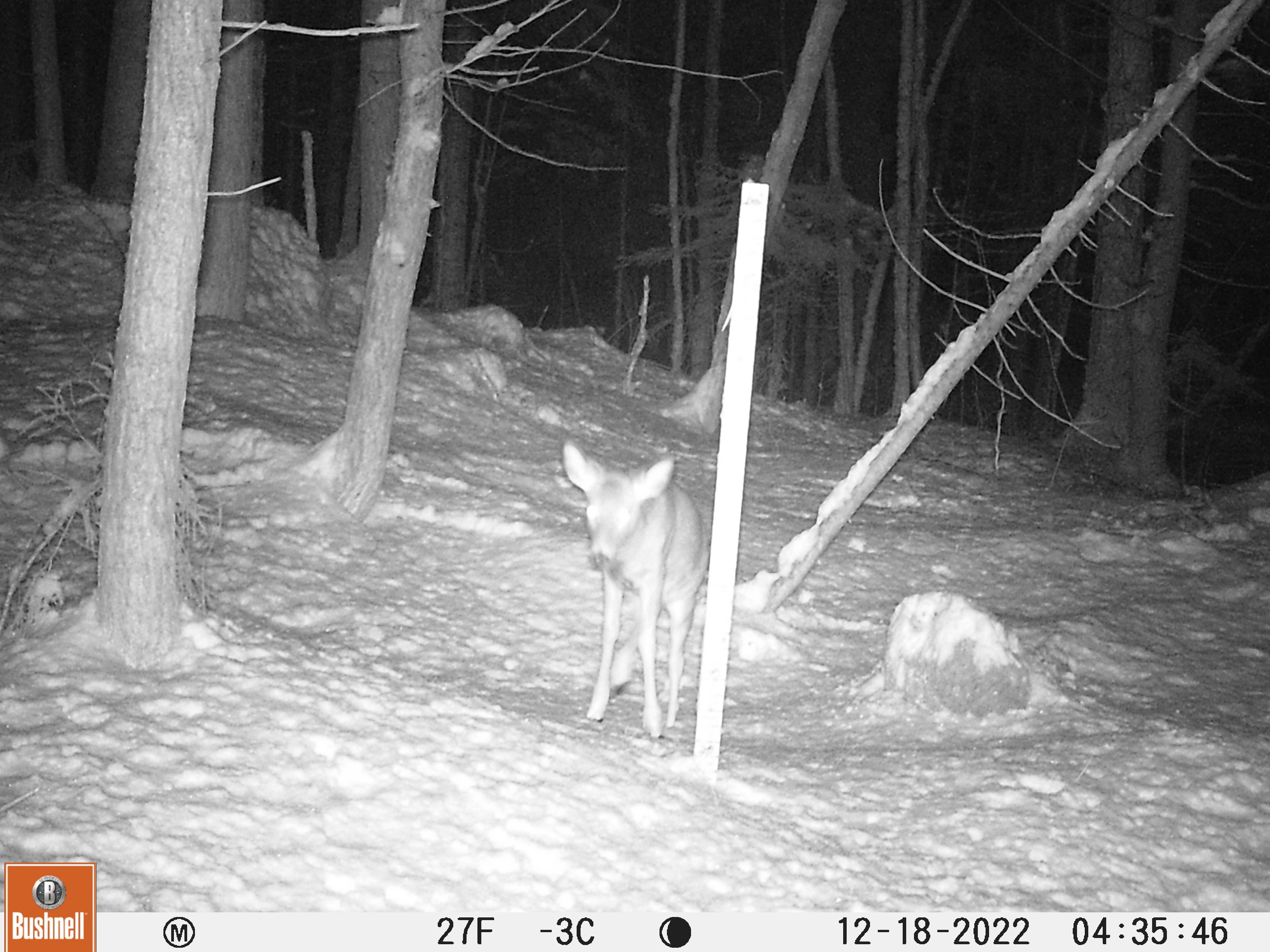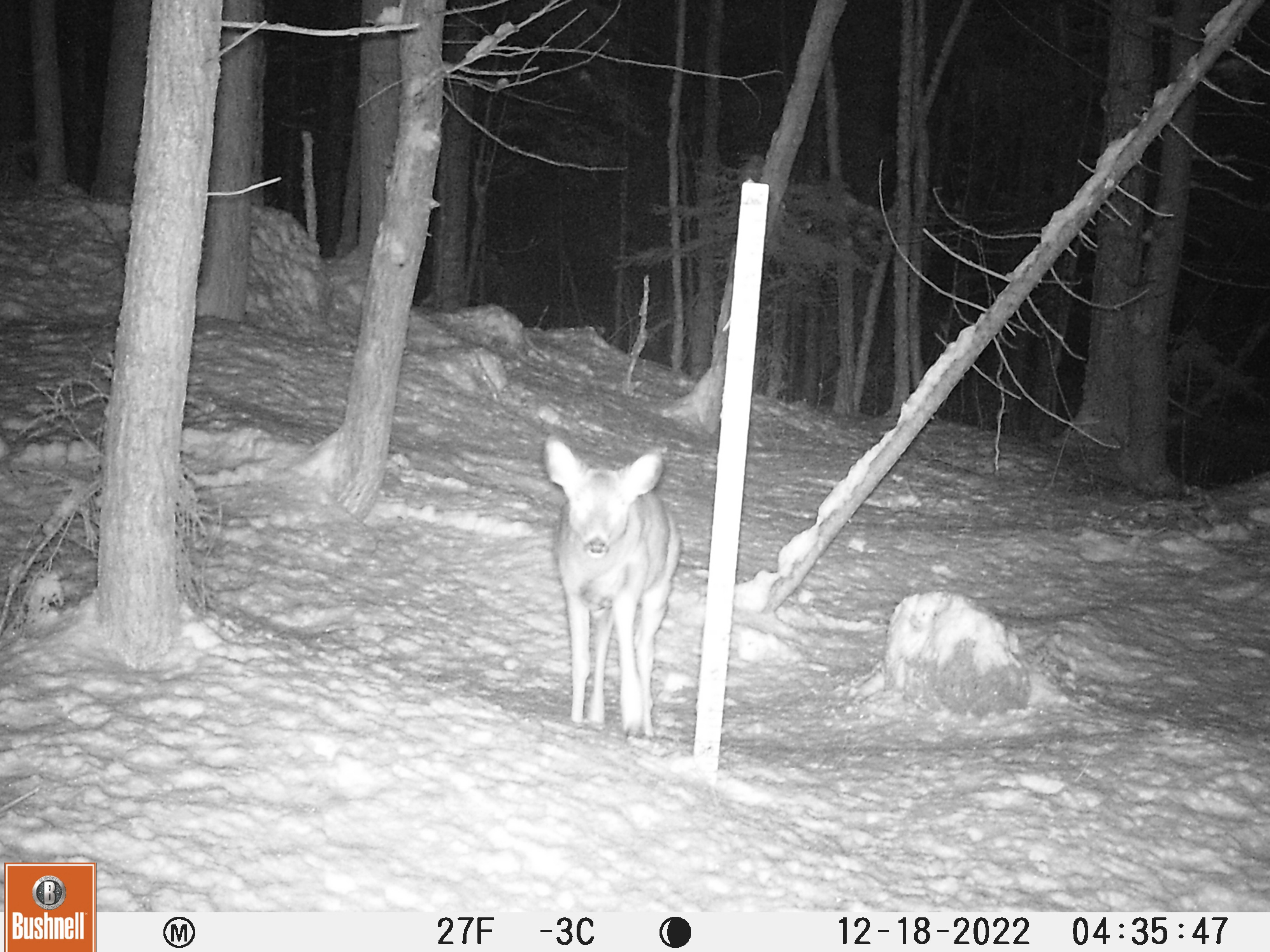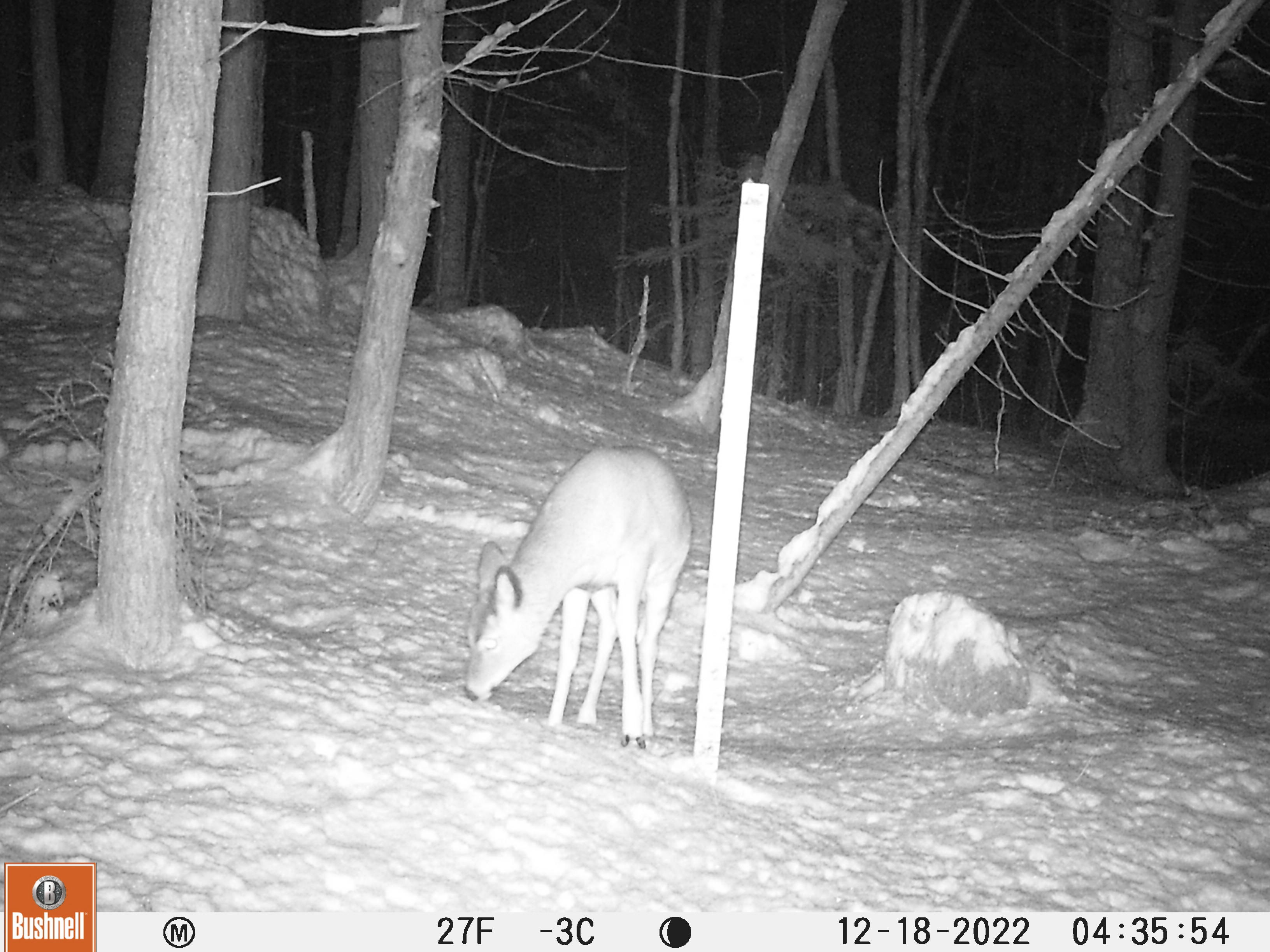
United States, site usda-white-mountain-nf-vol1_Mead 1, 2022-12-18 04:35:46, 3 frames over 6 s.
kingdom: Animalia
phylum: Chordata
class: Mammalia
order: Artiodactyla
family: Cervidae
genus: Odocoileus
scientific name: Odocoileus virginianus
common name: white-tailed deer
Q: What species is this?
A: White-tailed deer (Odocoileus virginianus).